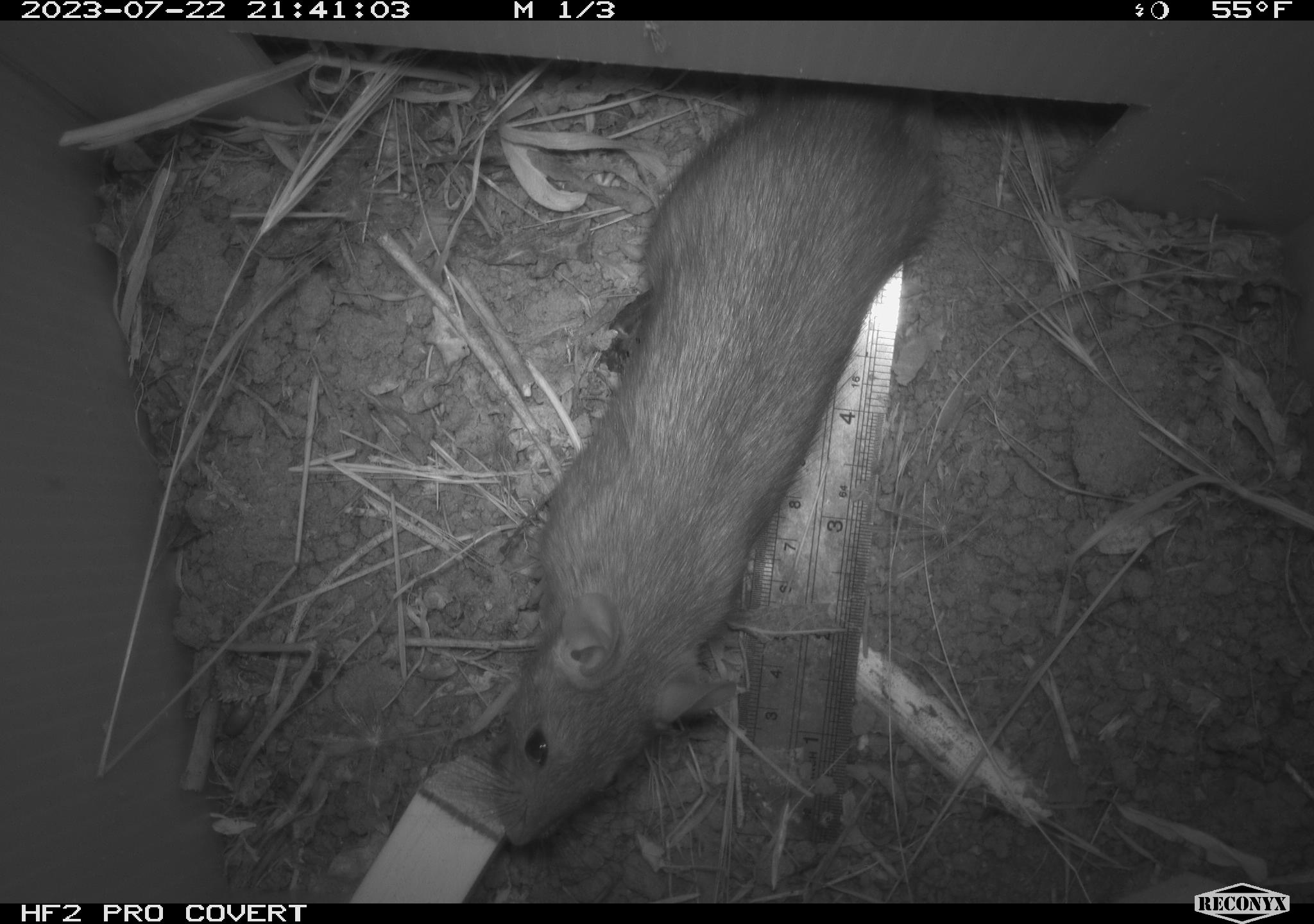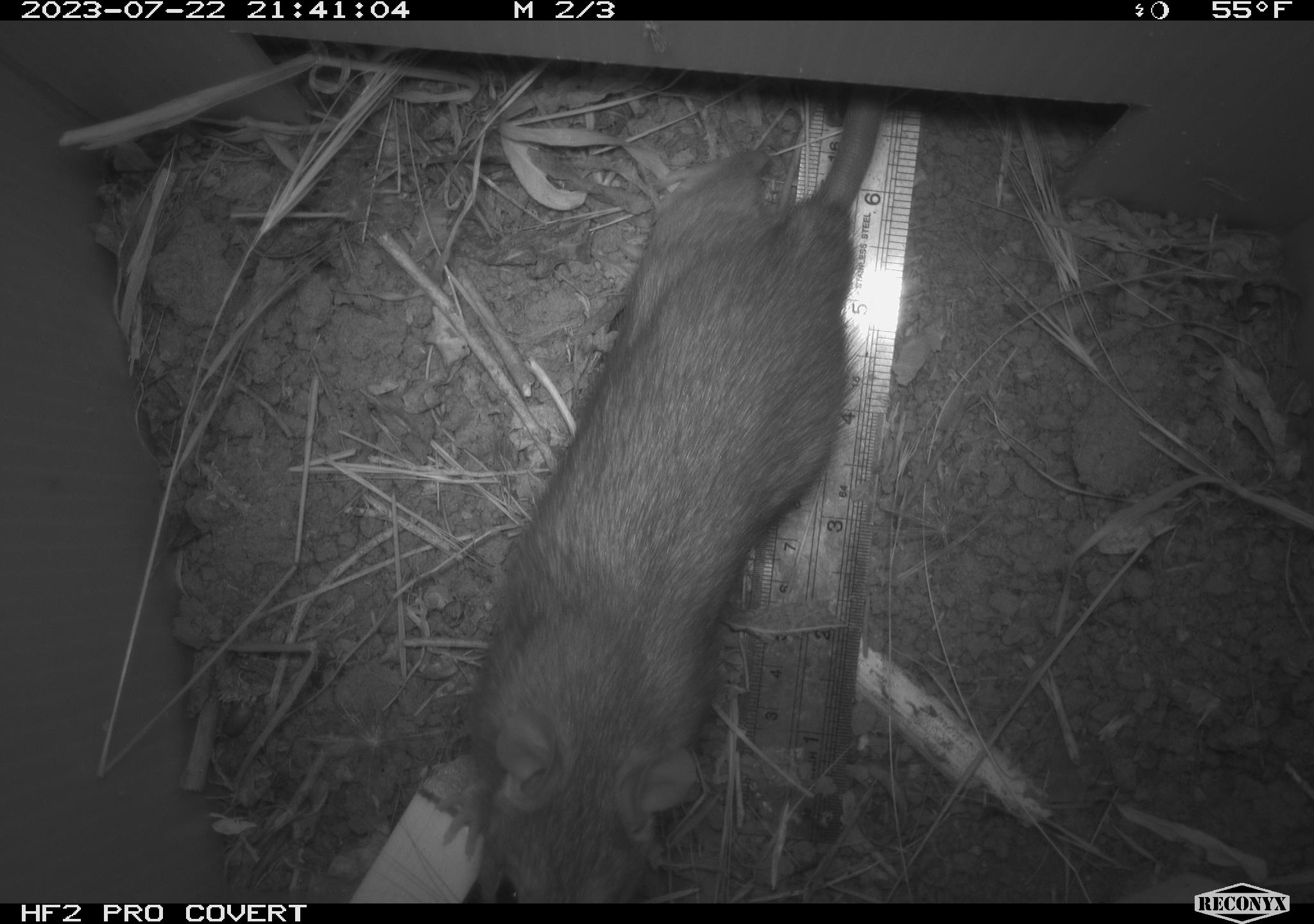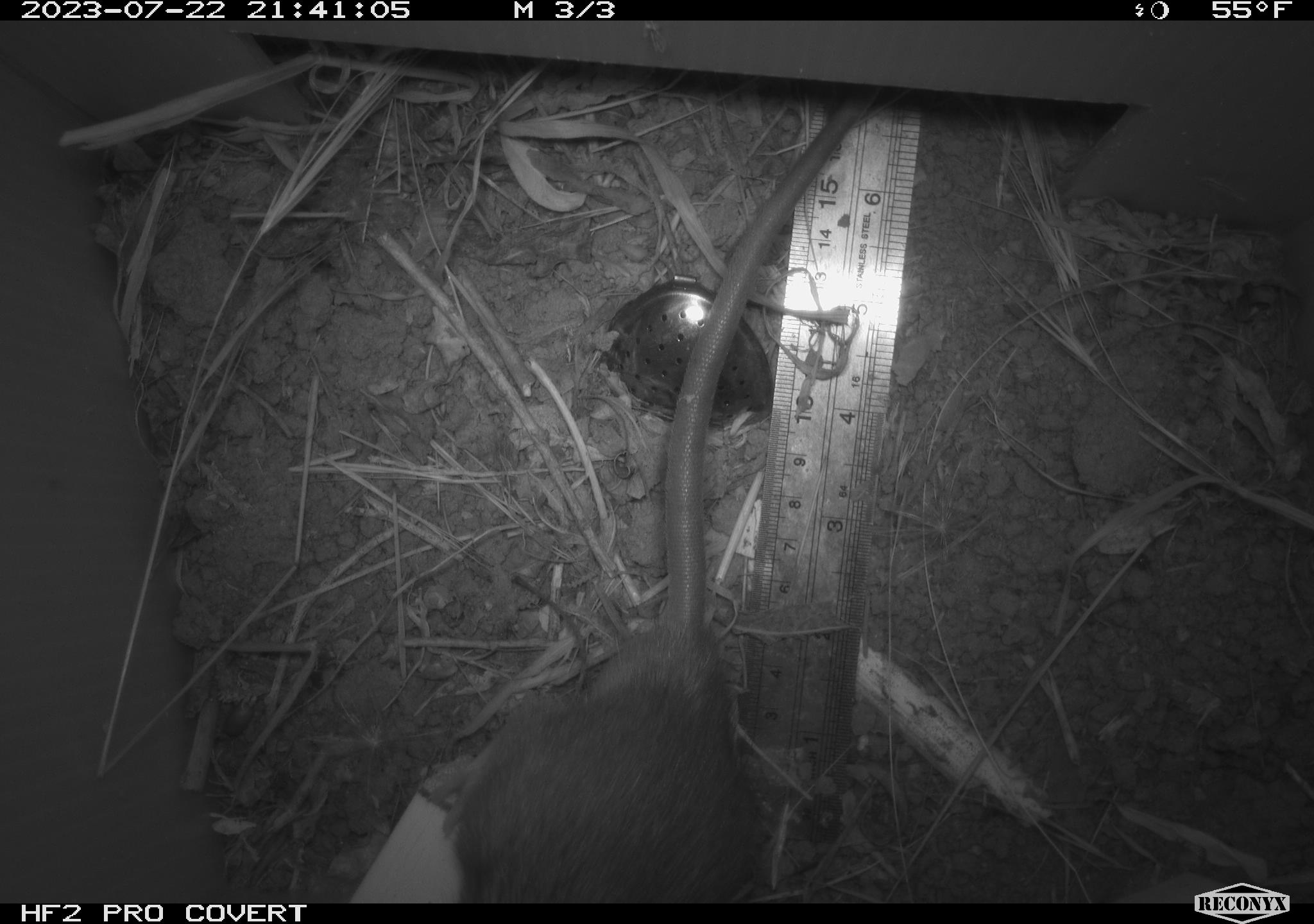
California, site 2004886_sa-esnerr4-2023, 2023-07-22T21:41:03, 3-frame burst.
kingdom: Animalia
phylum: Chordata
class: Mammalia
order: Rodentia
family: Muridae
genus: Rattus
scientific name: Rattus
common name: rat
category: rattus species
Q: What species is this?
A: Rattus species (rat) (Rattus).